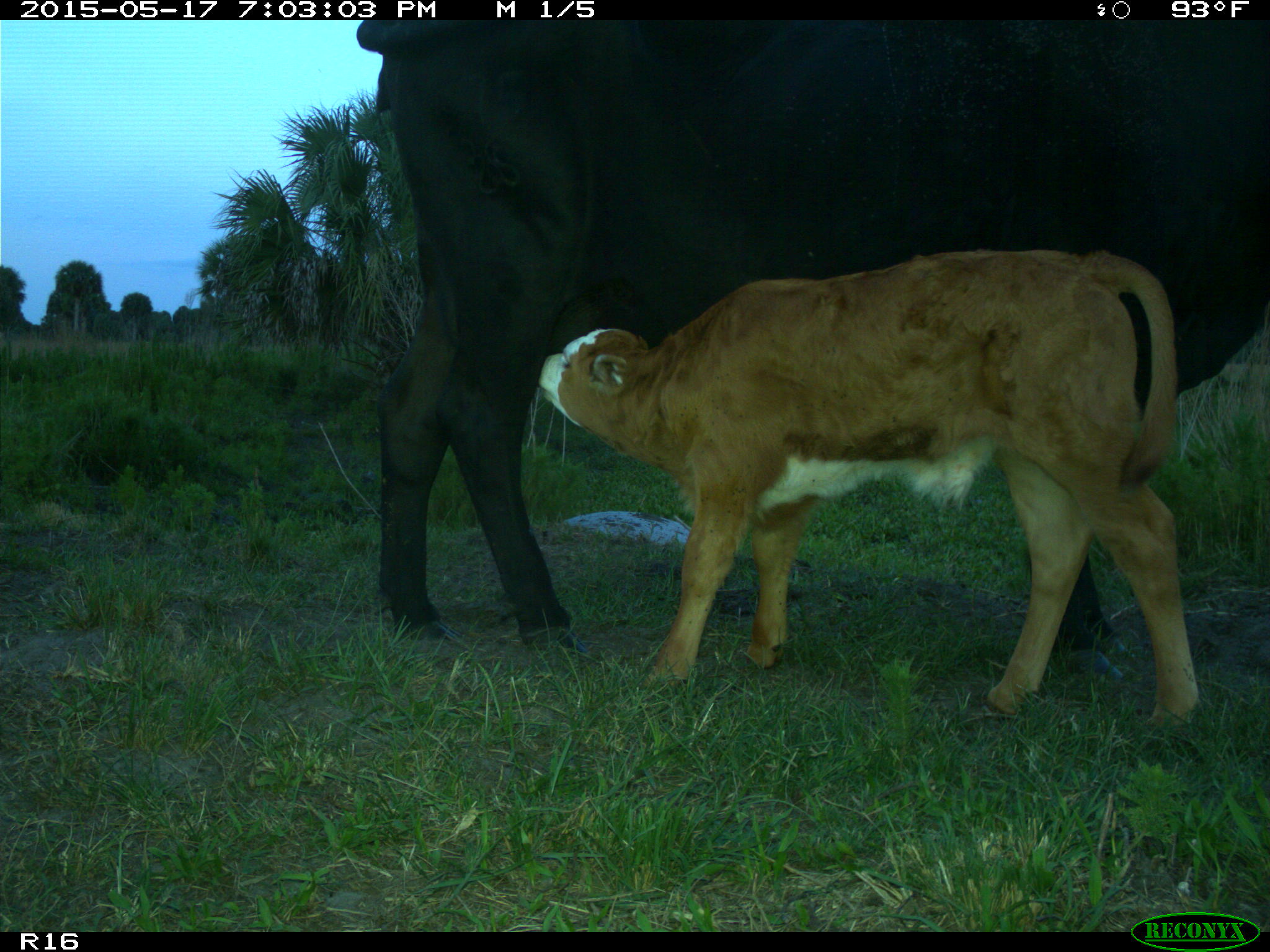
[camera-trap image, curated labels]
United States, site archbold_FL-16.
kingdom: Animalia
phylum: Chordata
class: Mammalia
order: Artiodactyla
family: Bovidae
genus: Bos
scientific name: Bos taurus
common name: domestic cow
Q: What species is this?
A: Bos taurus (domestic cow).